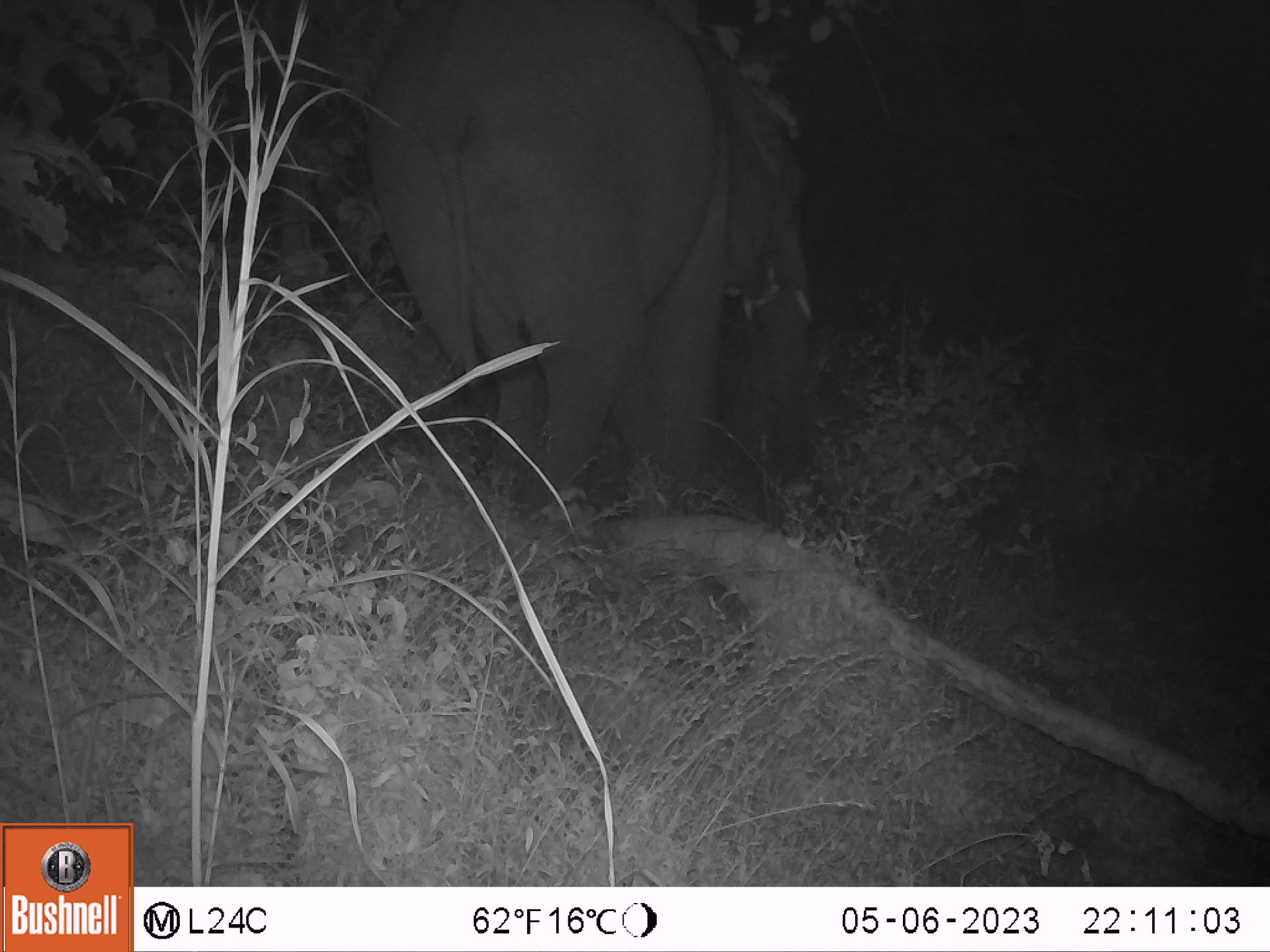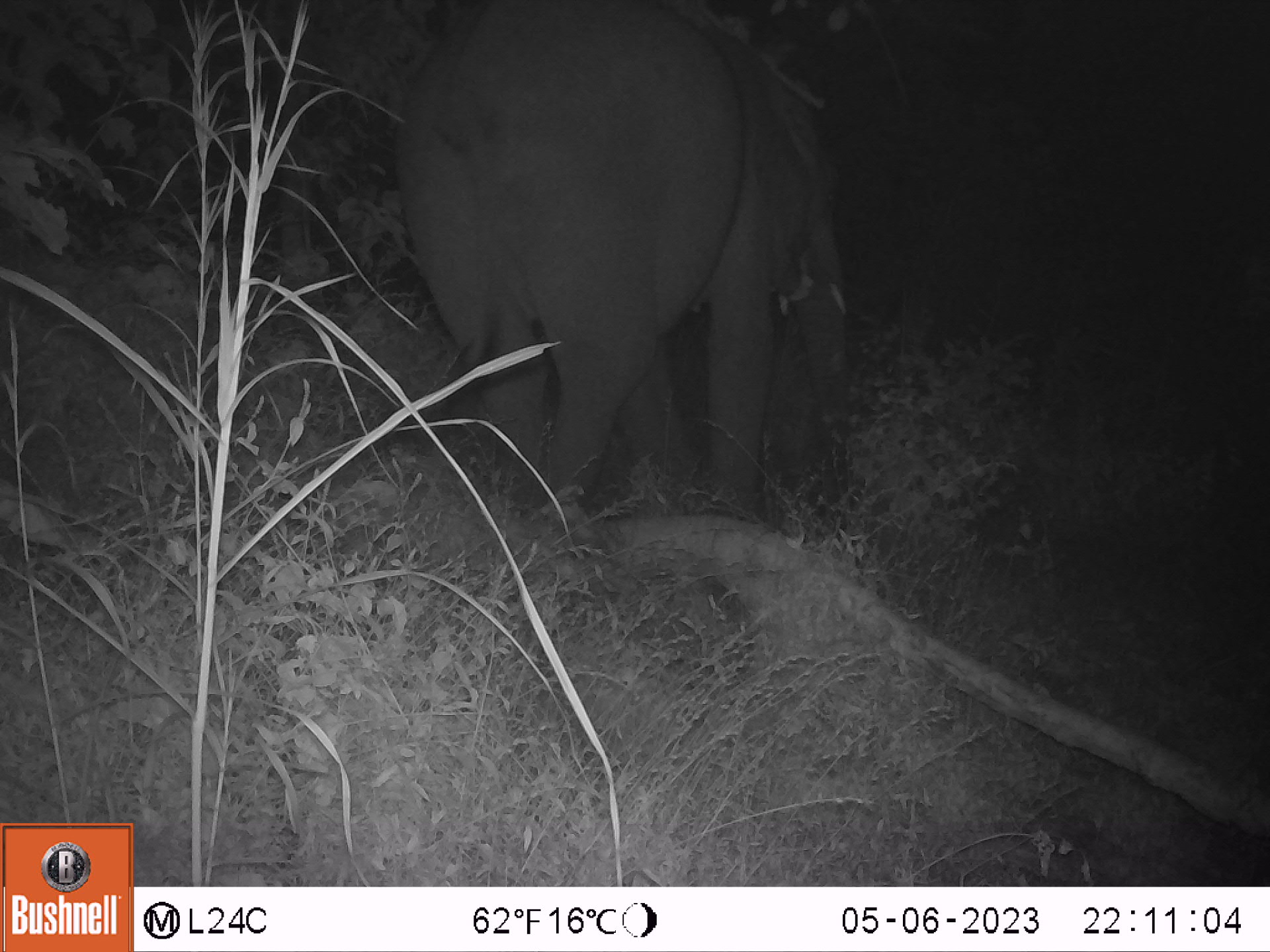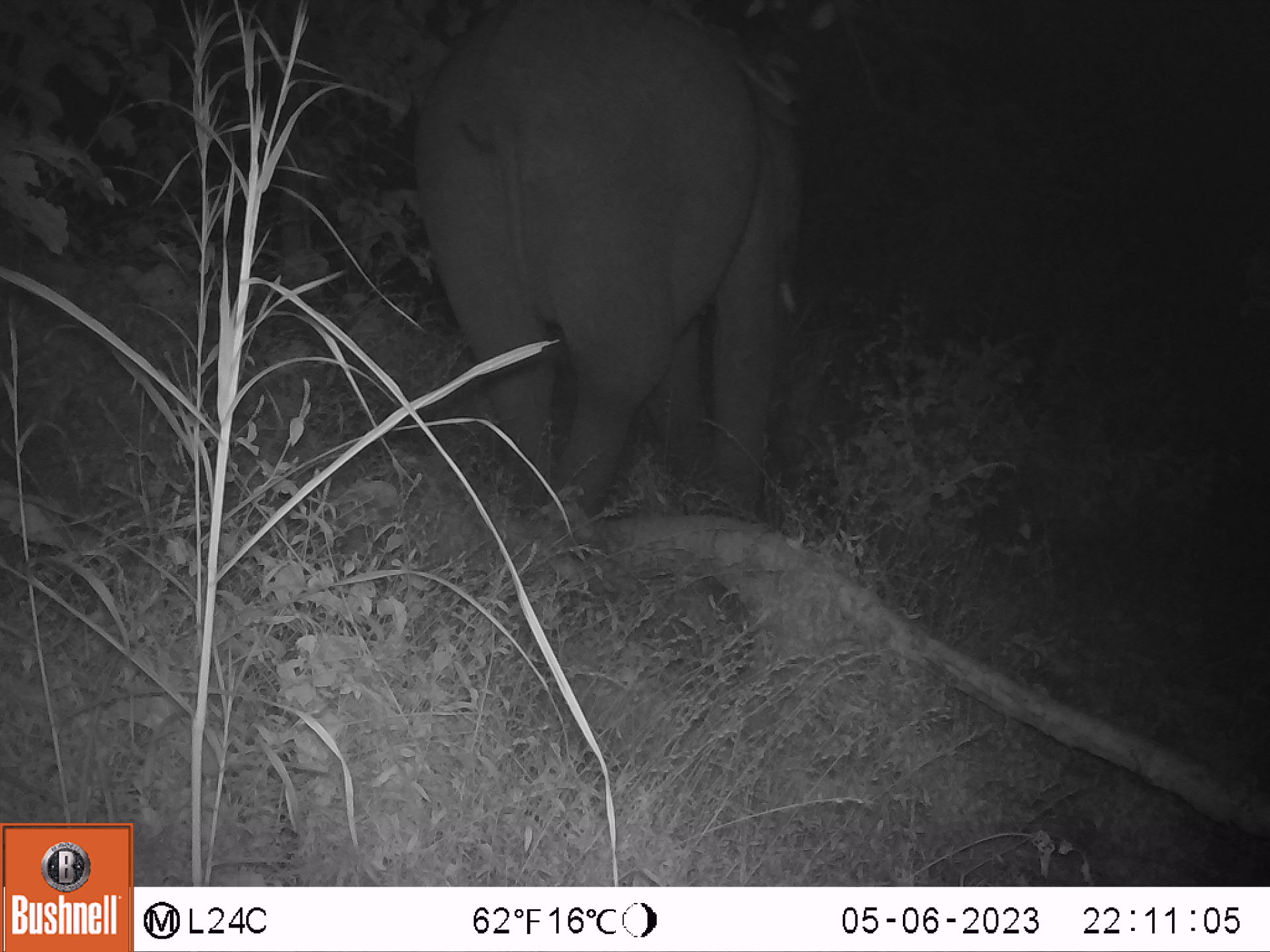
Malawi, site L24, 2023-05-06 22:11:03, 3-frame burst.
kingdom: Animalia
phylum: Chordata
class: Mammalia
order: Proboscidea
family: Elephantidae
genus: Loxodonta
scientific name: Loxodonta africana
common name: african savanna elephant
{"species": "african savanna elephant (Loxodonta africana)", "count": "1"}